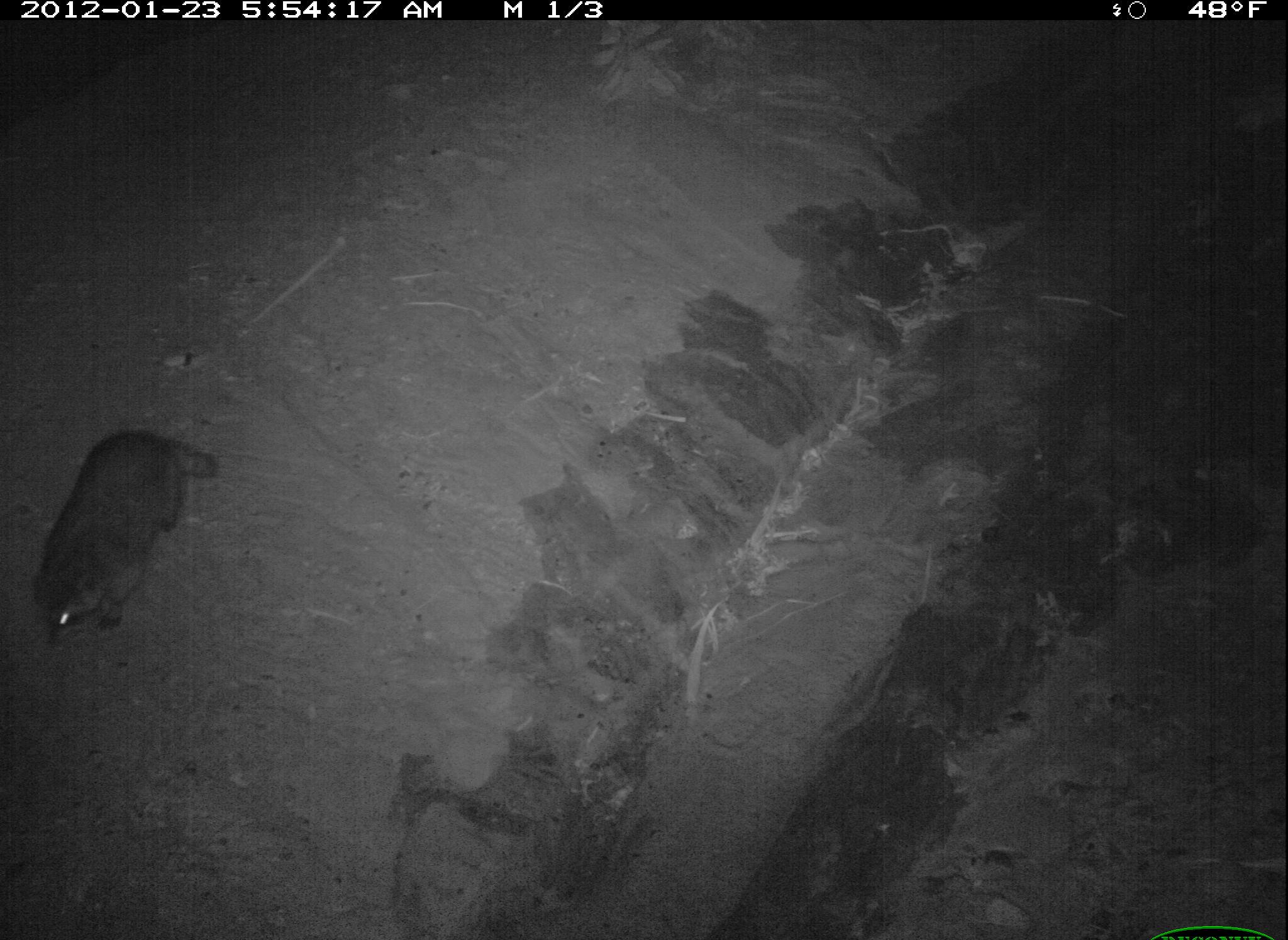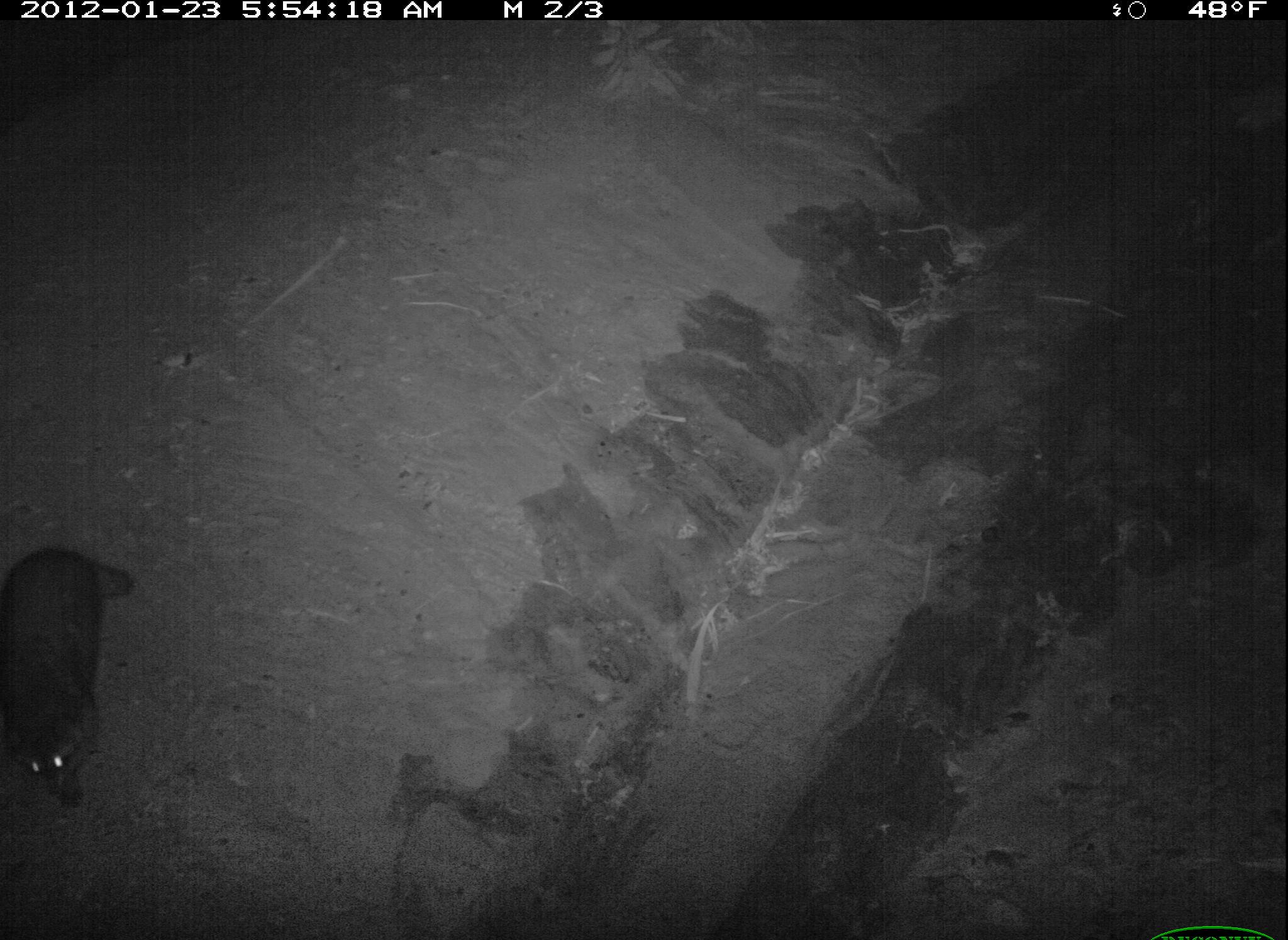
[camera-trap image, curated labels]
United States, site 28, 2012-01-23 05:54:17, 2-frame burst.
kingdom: Animalia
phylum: Chordata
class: Mammalia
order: Carnivora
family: Procyonidae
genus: Procyon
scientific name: Procyon lotor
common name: raccoon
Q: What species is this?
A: Raccoon (Procyon lotor).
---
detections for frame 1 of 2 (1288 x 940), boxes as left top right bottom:
raccoon: 27 414 224 654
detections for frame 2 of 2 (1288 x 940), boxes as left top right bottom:
raccoon: 2 533 151 826